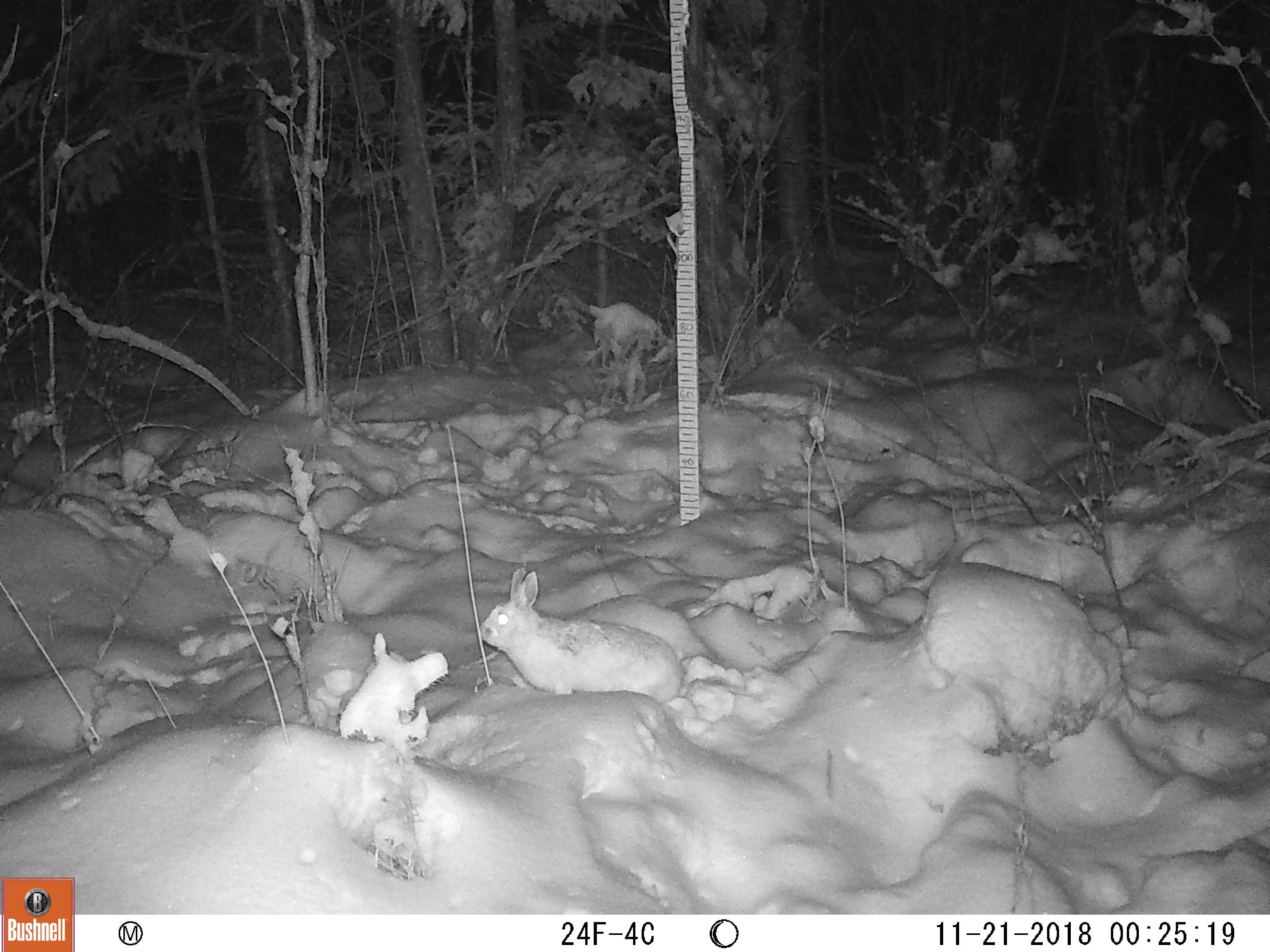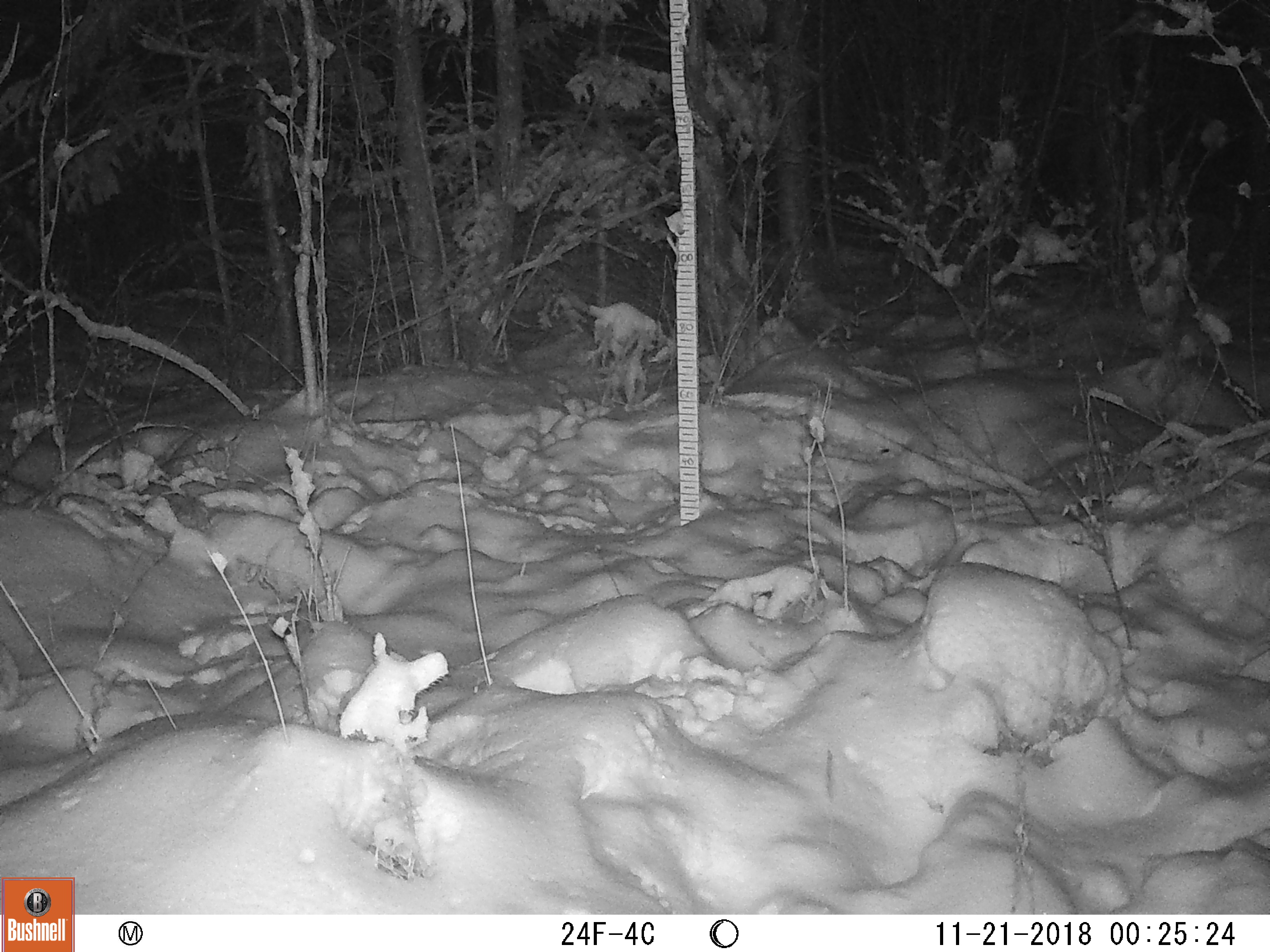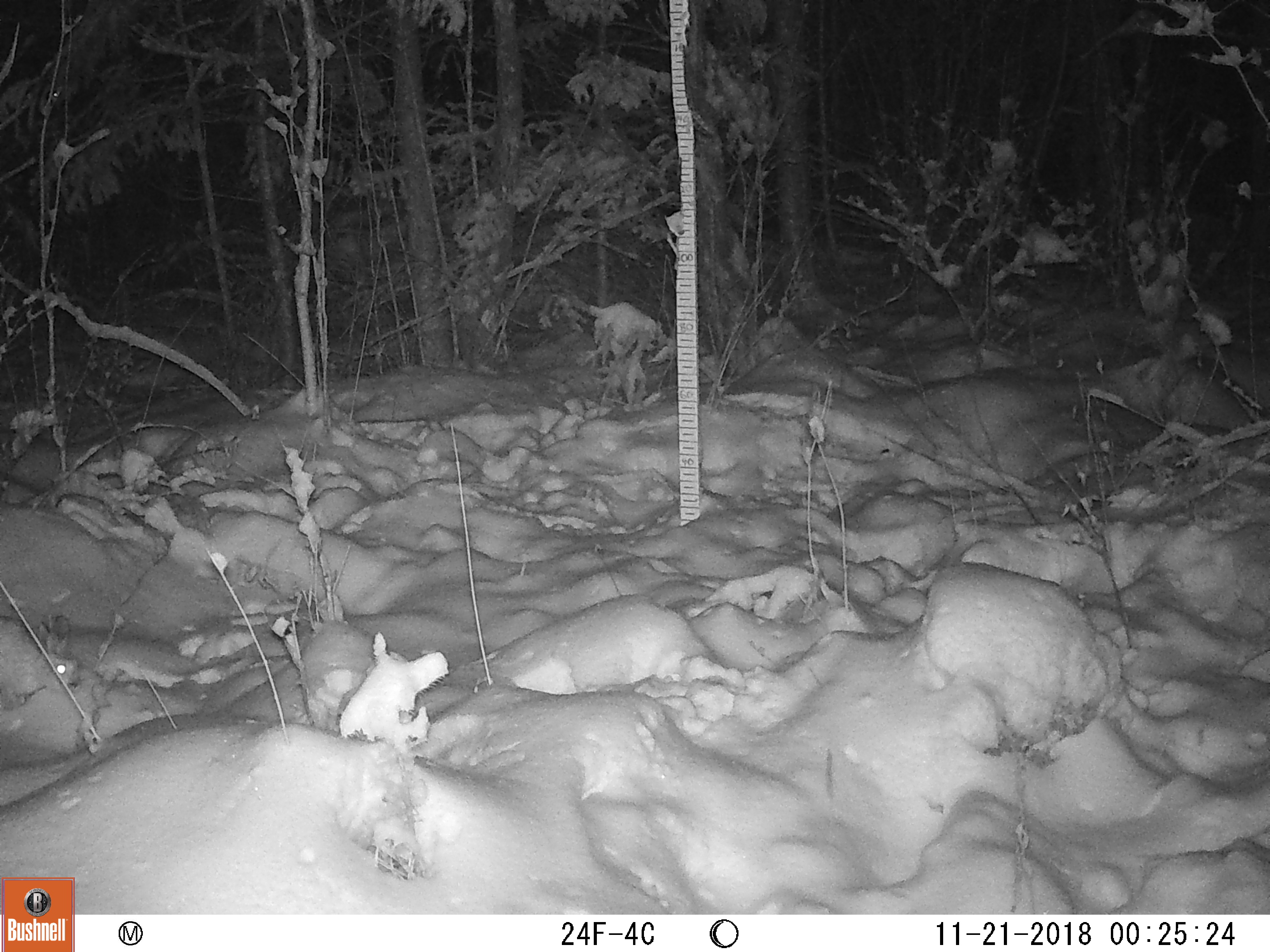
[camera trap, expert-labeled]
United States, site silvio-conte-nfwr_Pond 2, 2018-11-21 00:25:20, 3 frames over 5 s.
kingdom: Animalia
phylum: Chordata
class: Mammalia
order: Lagomorpha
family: Leporidae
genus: Lepus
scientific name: Lepus americanus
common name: snowshoe hare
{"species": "snowshoe hare (Lepus americanus)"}